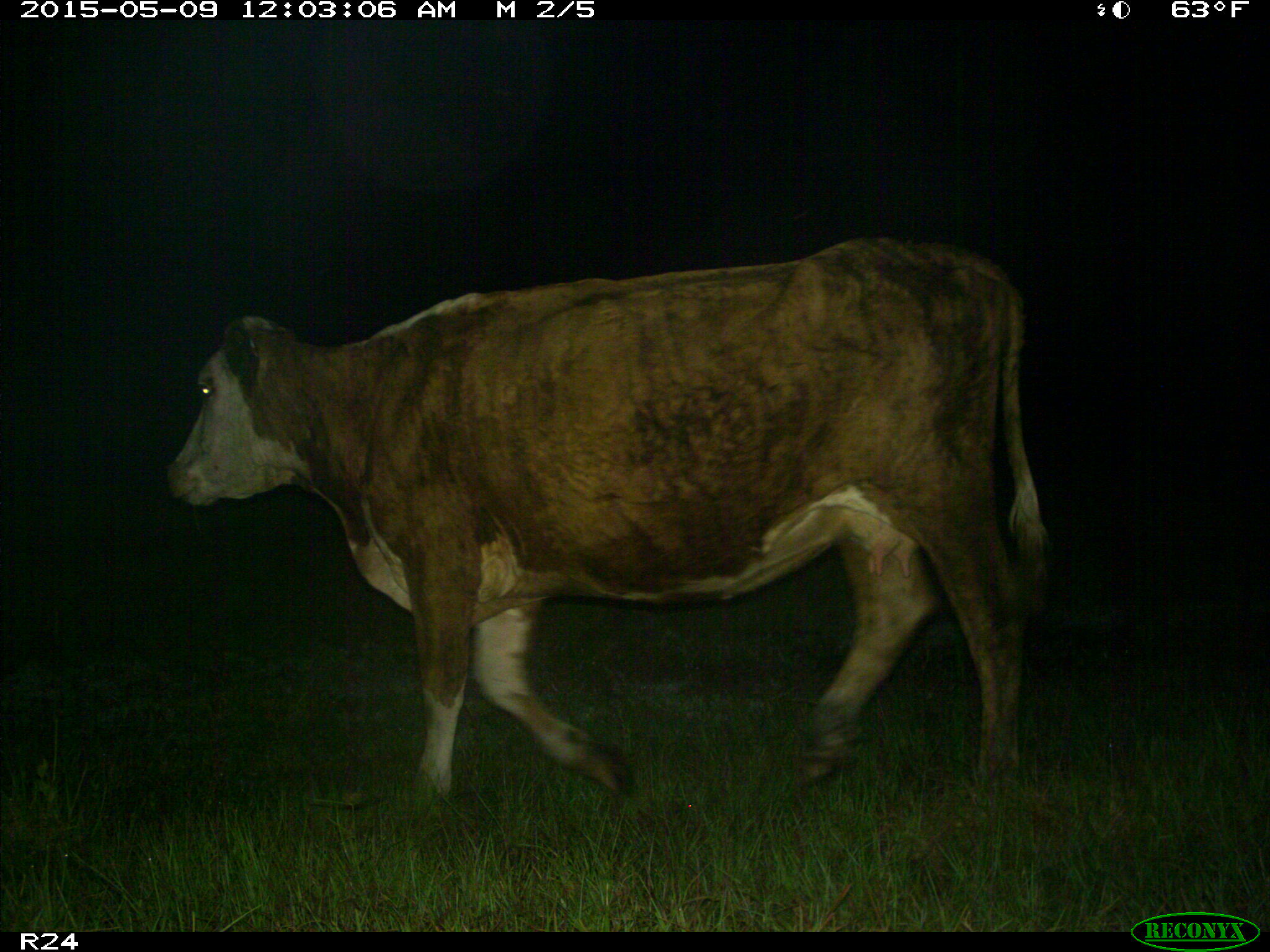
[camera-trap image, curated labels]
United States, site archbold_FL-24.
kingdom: Animalia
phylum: Chordata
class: Mammalia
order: Artiodactyla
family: Bovidae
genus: Bos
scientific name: Bos taurus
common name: domestic cow